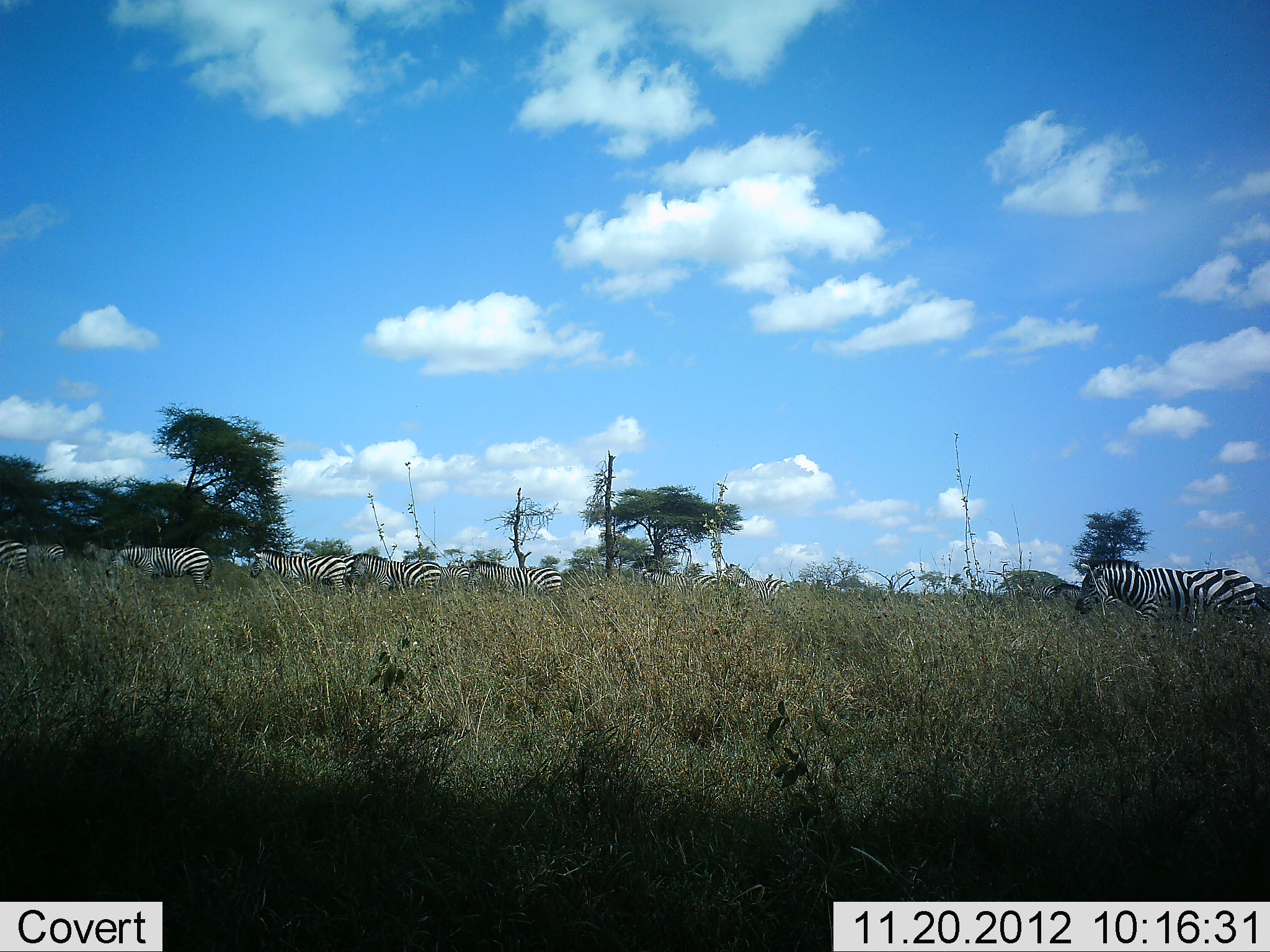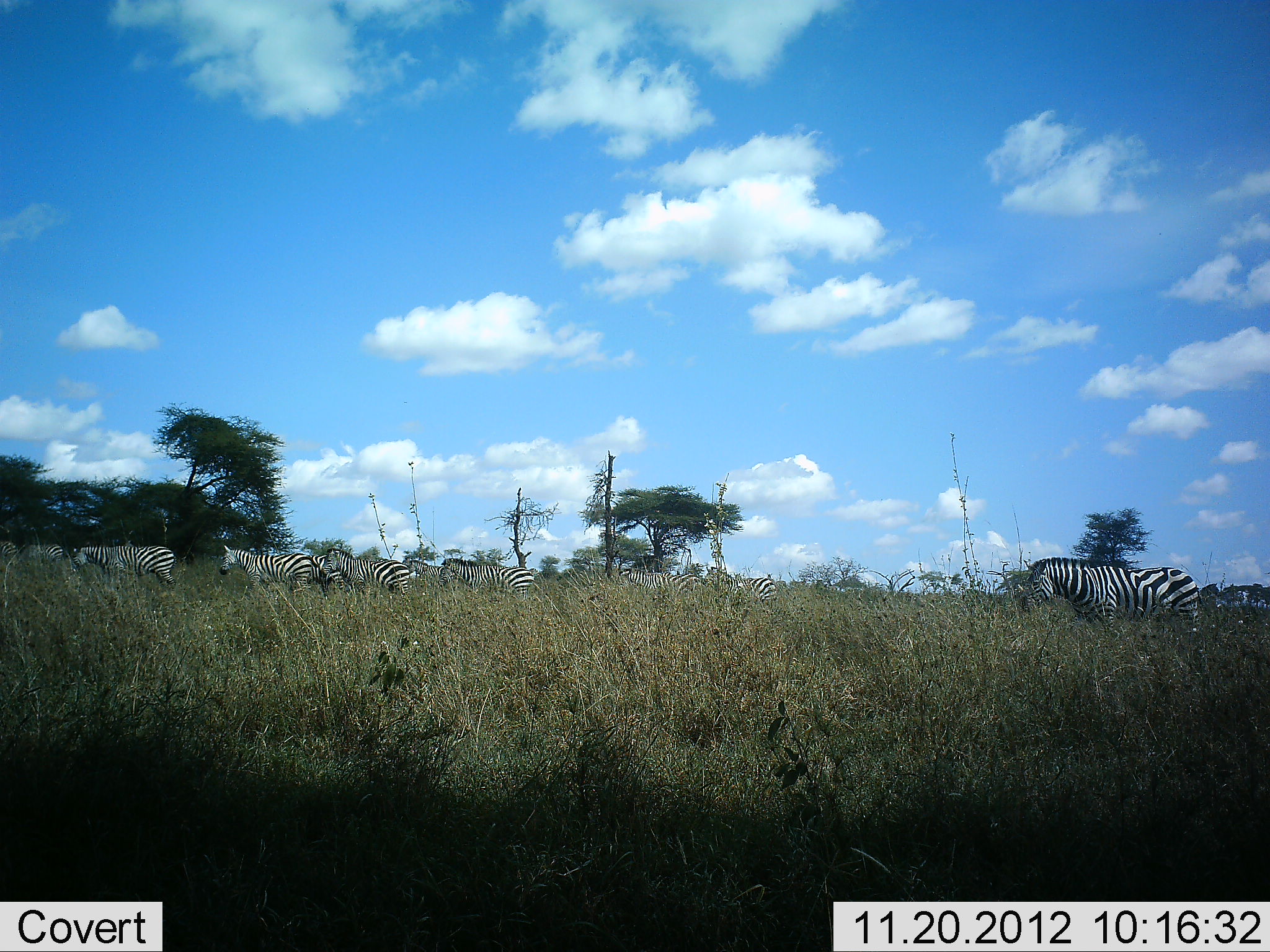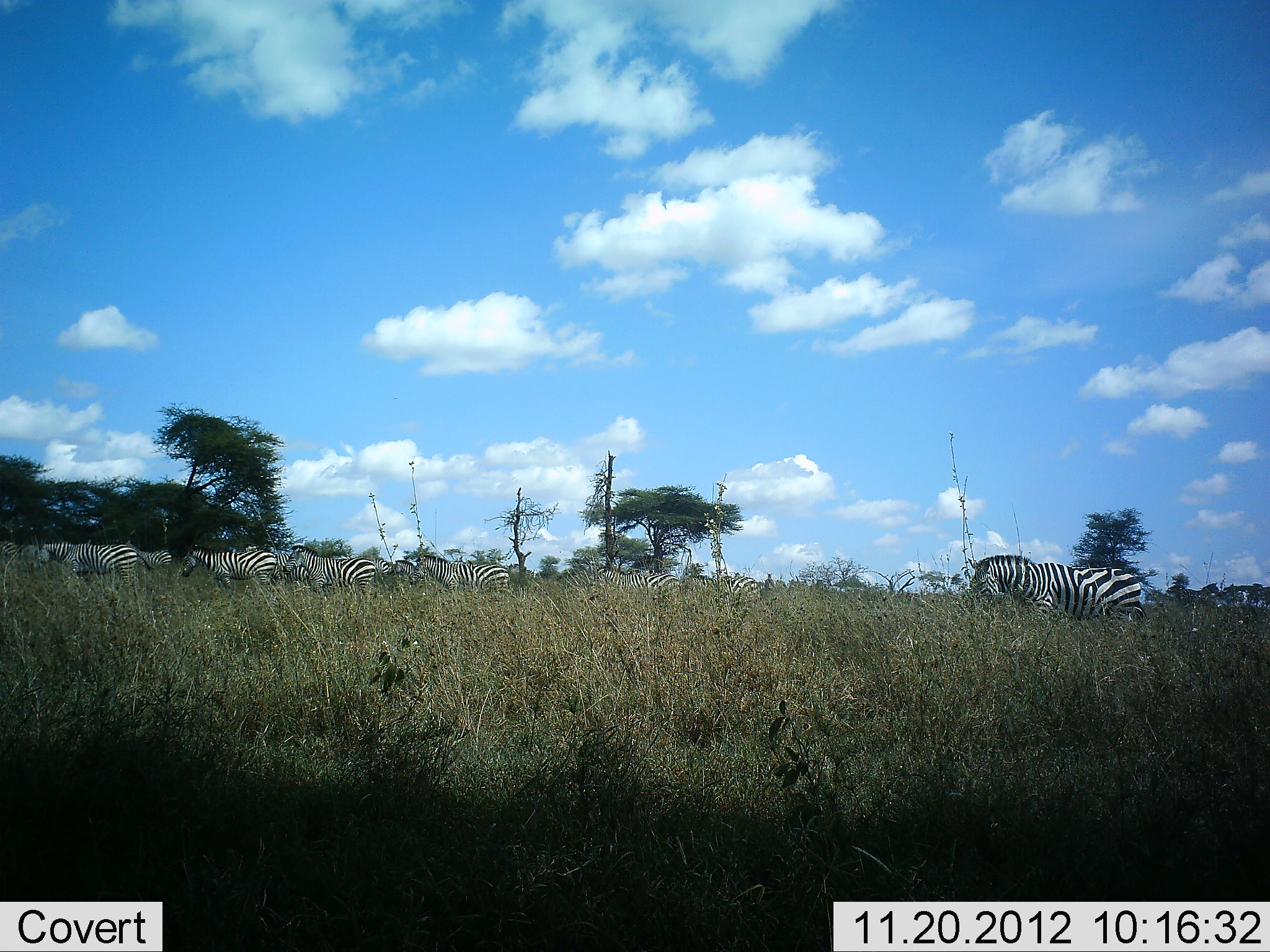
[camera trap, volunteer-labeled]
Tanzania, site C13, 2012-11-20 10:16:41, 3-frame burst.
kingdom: Animalia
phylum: Chordata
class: Mammalia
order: Perissodactyla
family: Equidae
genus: Equus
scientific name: Equus quagga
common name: plains zebra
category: zebra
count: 9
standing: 20%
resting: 0%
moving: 90%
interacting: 0%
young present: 0%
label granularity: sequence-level